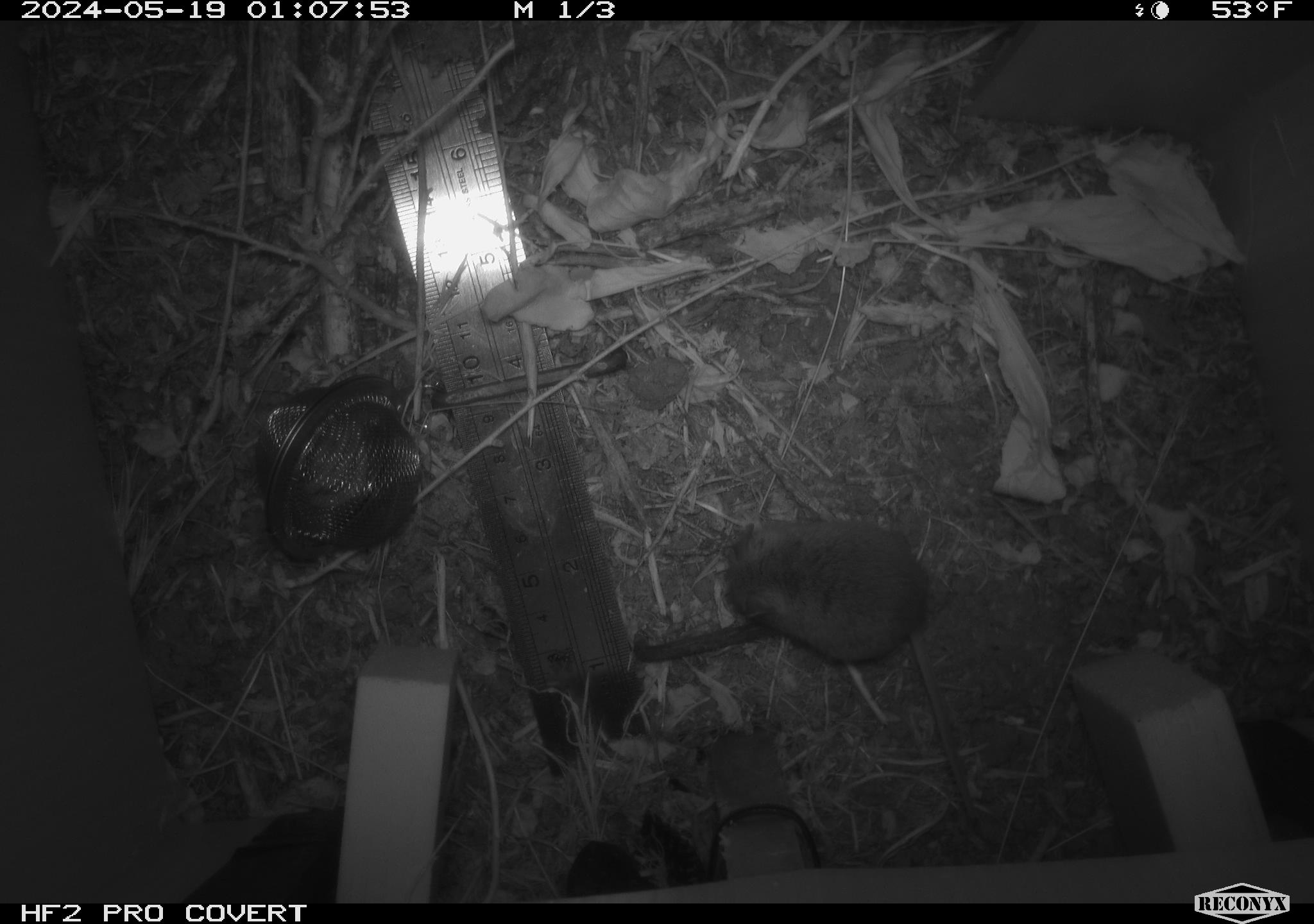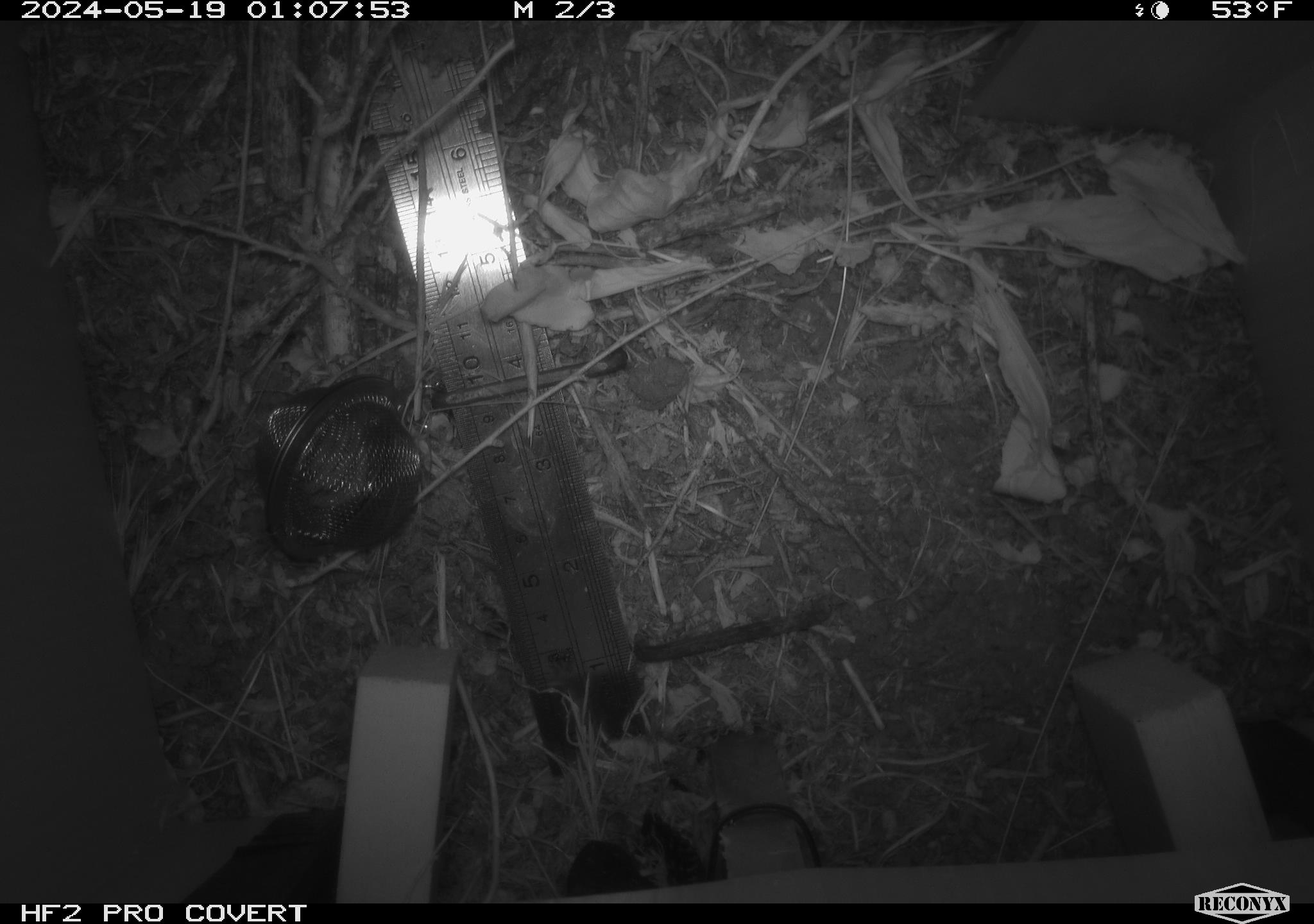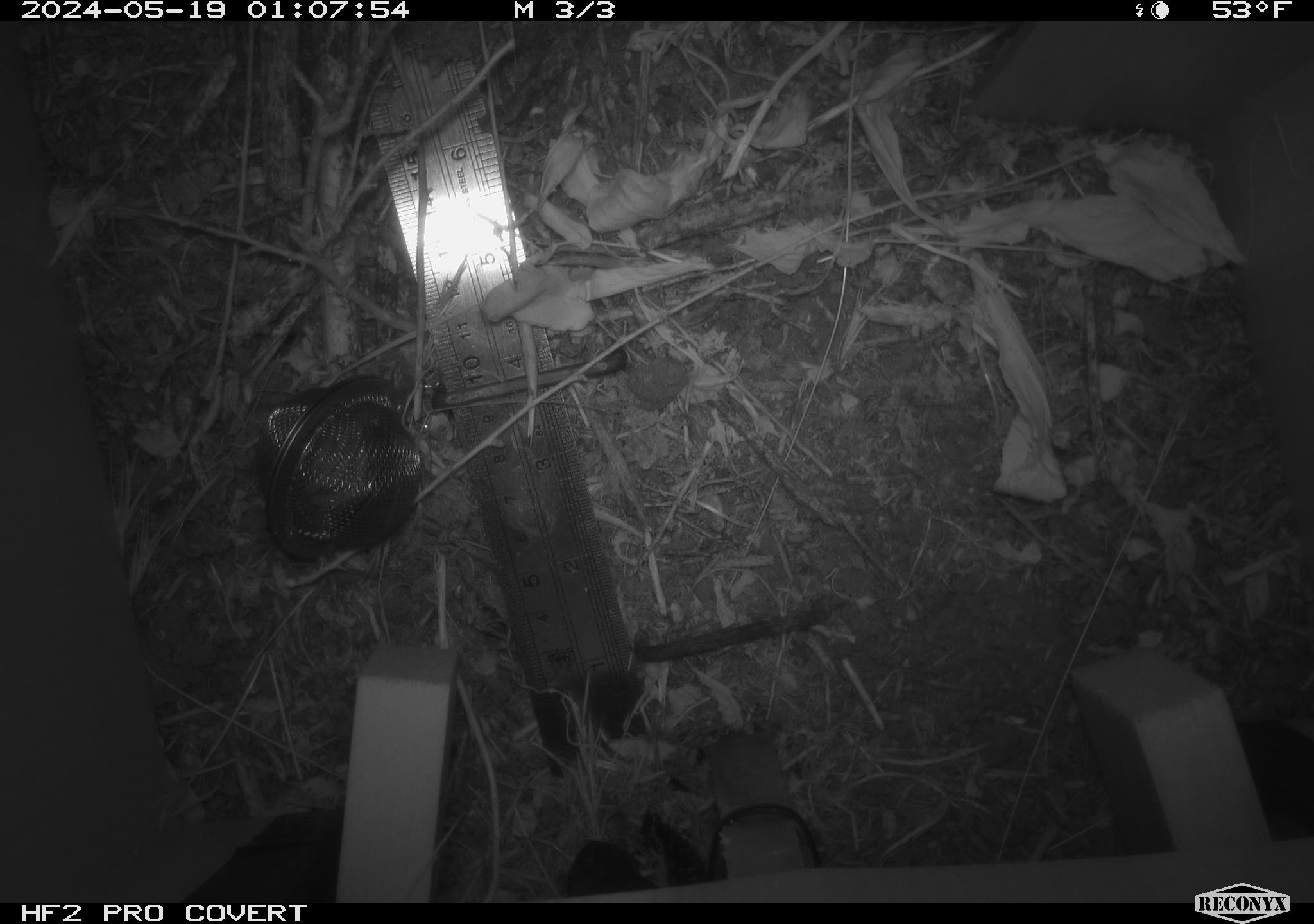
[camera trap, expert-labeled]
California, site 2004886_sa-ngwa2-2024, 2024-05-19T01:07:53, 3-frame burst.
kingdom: Animalia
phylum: Chordata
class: Mammalia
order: Rodentia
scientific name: Rodentia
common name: mouse species